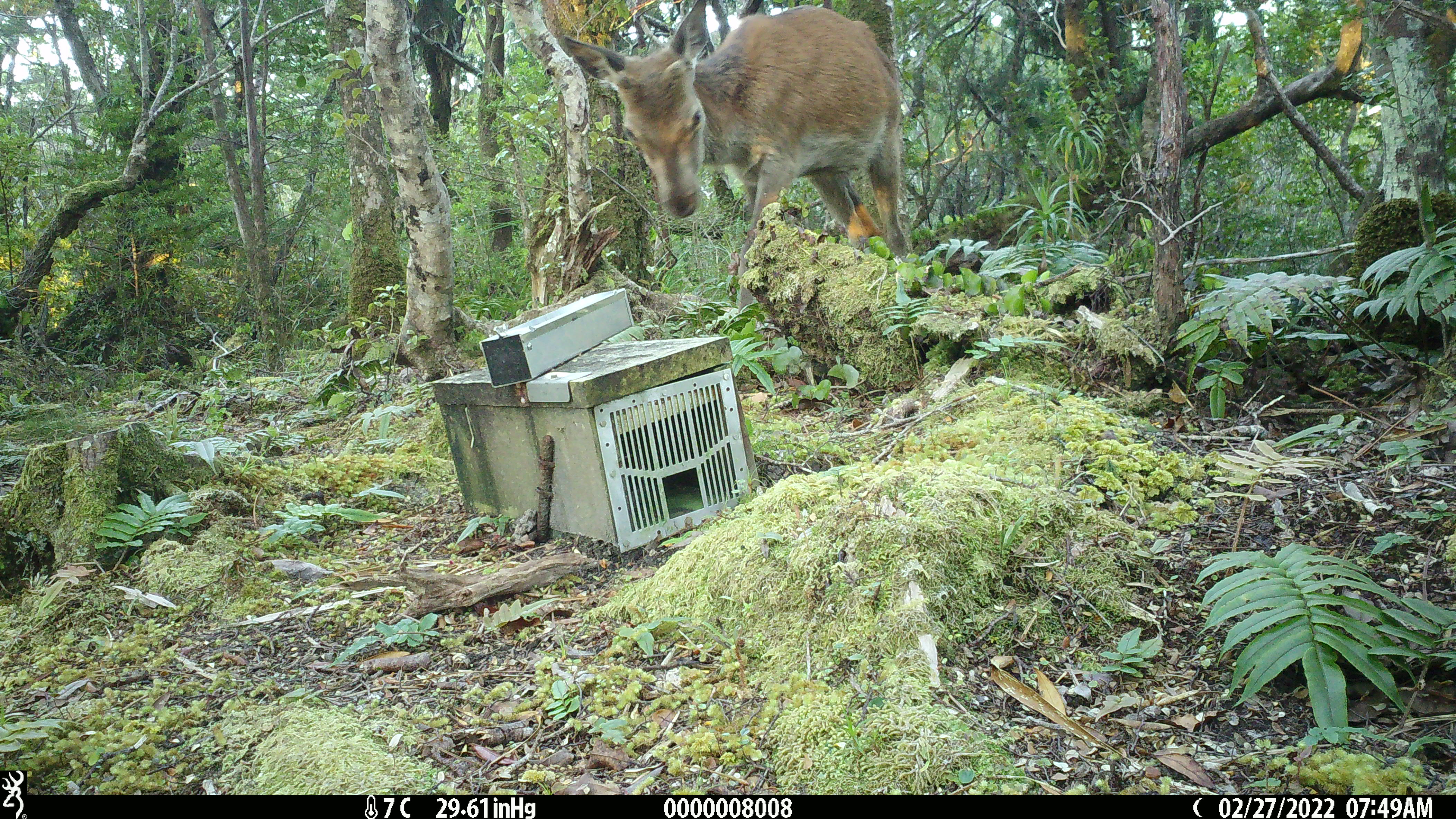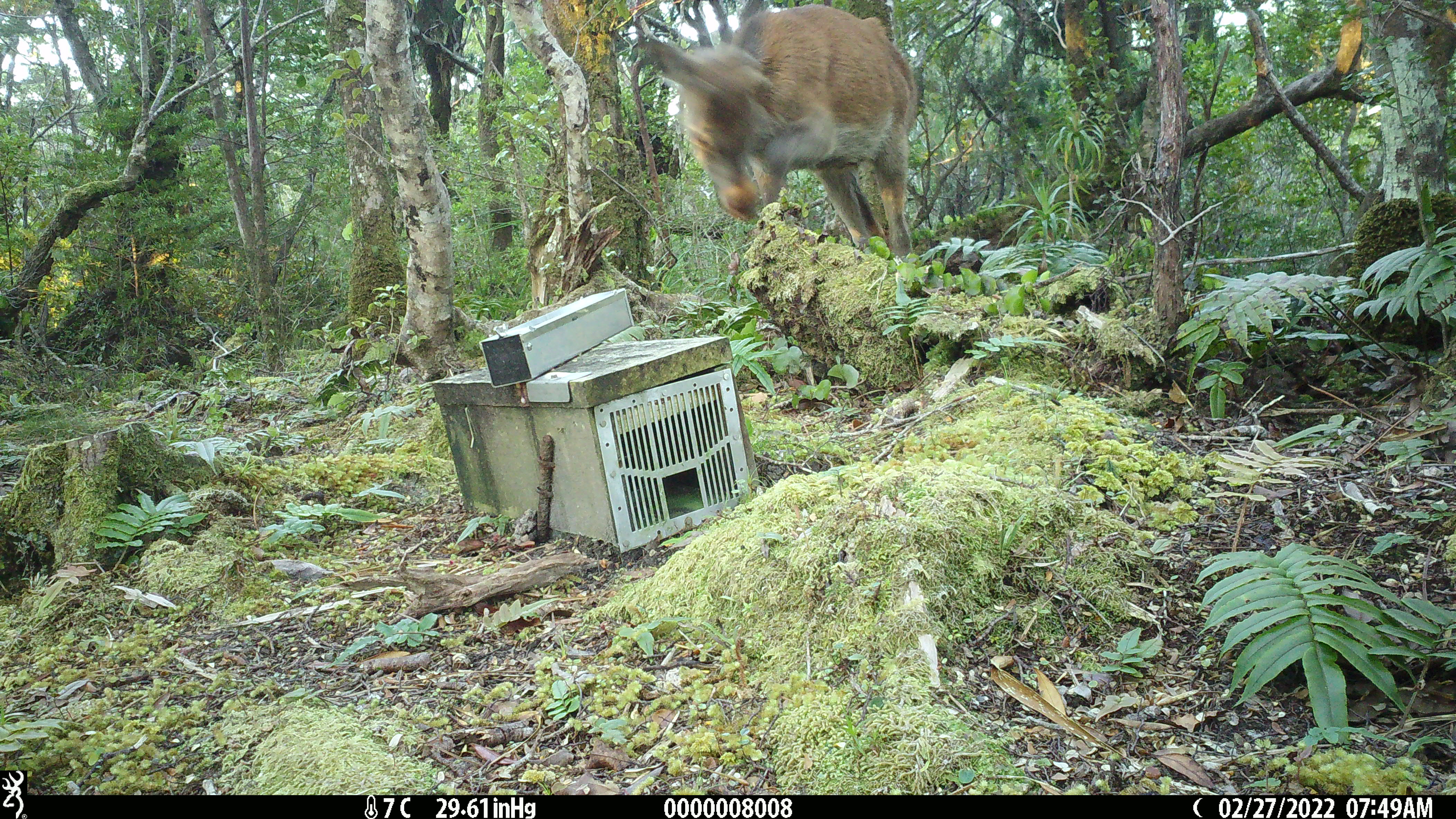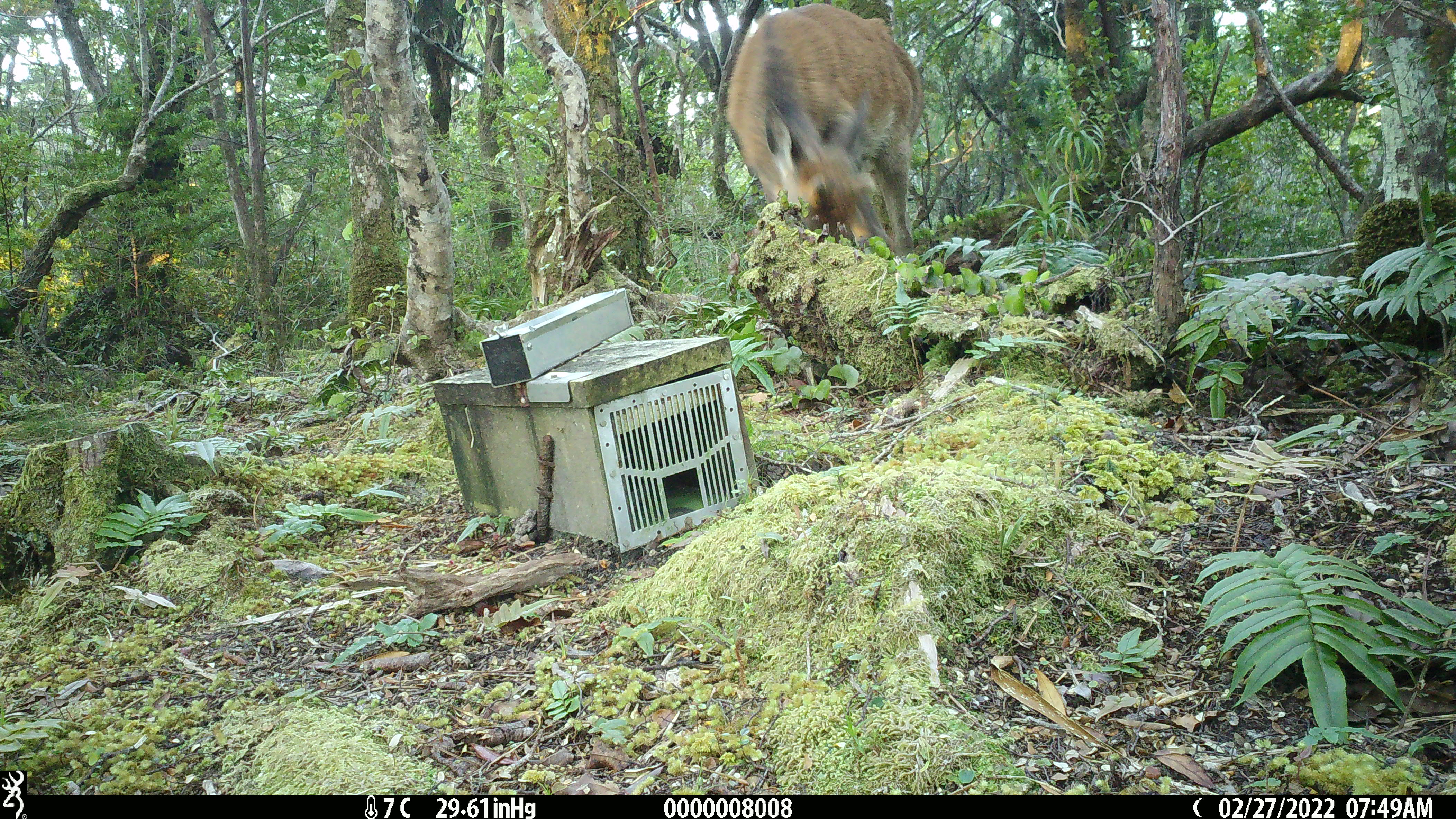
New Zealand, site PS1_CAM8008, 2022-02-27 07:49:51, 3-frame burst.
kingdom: Animalia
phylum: Chordata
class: Mammalia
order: Artiodactyla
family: Cervidae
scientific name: Cervidae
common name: deer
Deer (Cervidae).